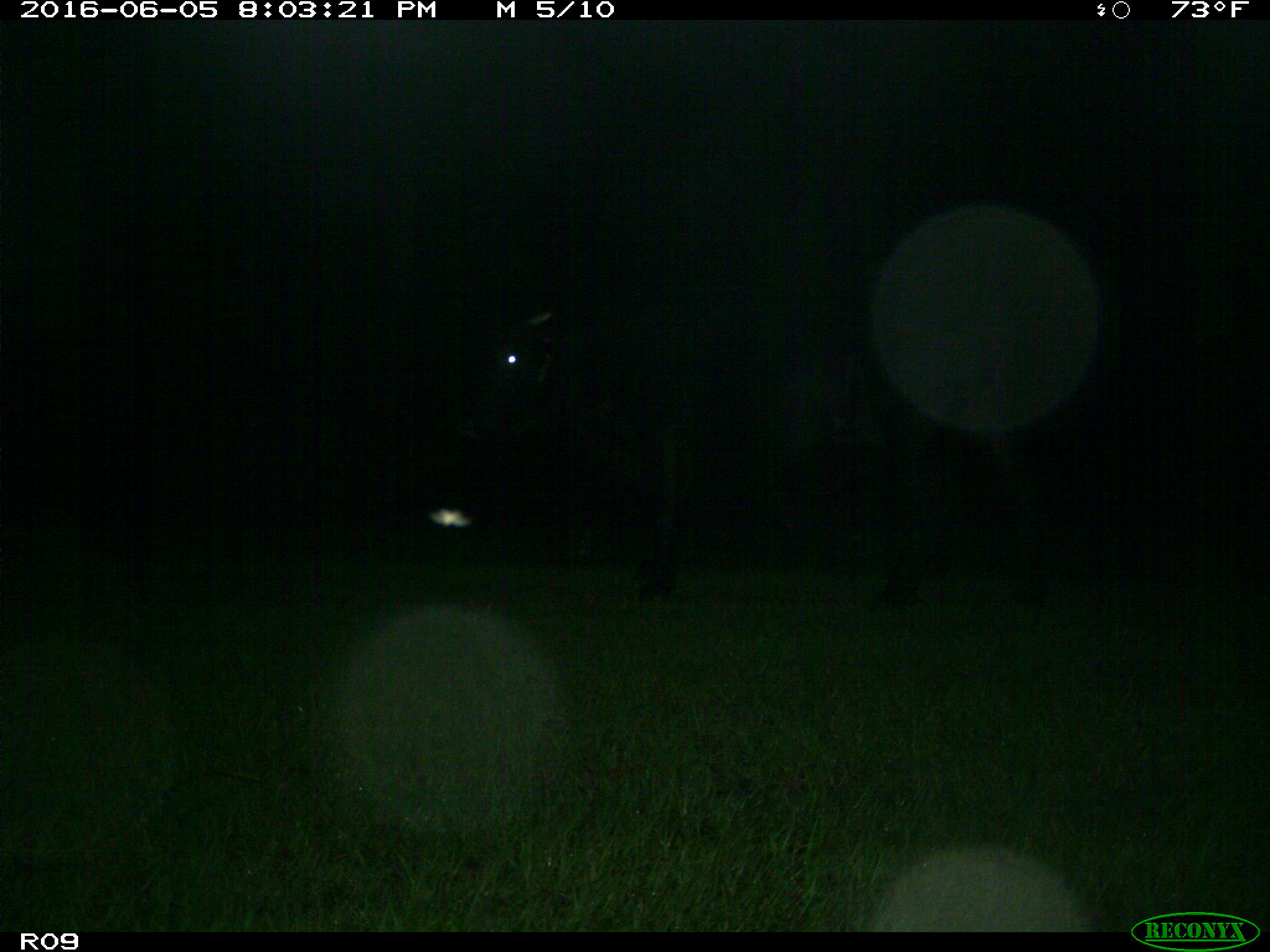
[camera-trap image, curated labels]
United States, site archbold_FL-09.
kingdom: Animalia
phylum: Chordata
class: Mammalia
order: Artiodactyla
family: Bovidae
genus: Bos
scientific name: Bos taurus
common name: domestic cow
Bos taurus (domestic cow).